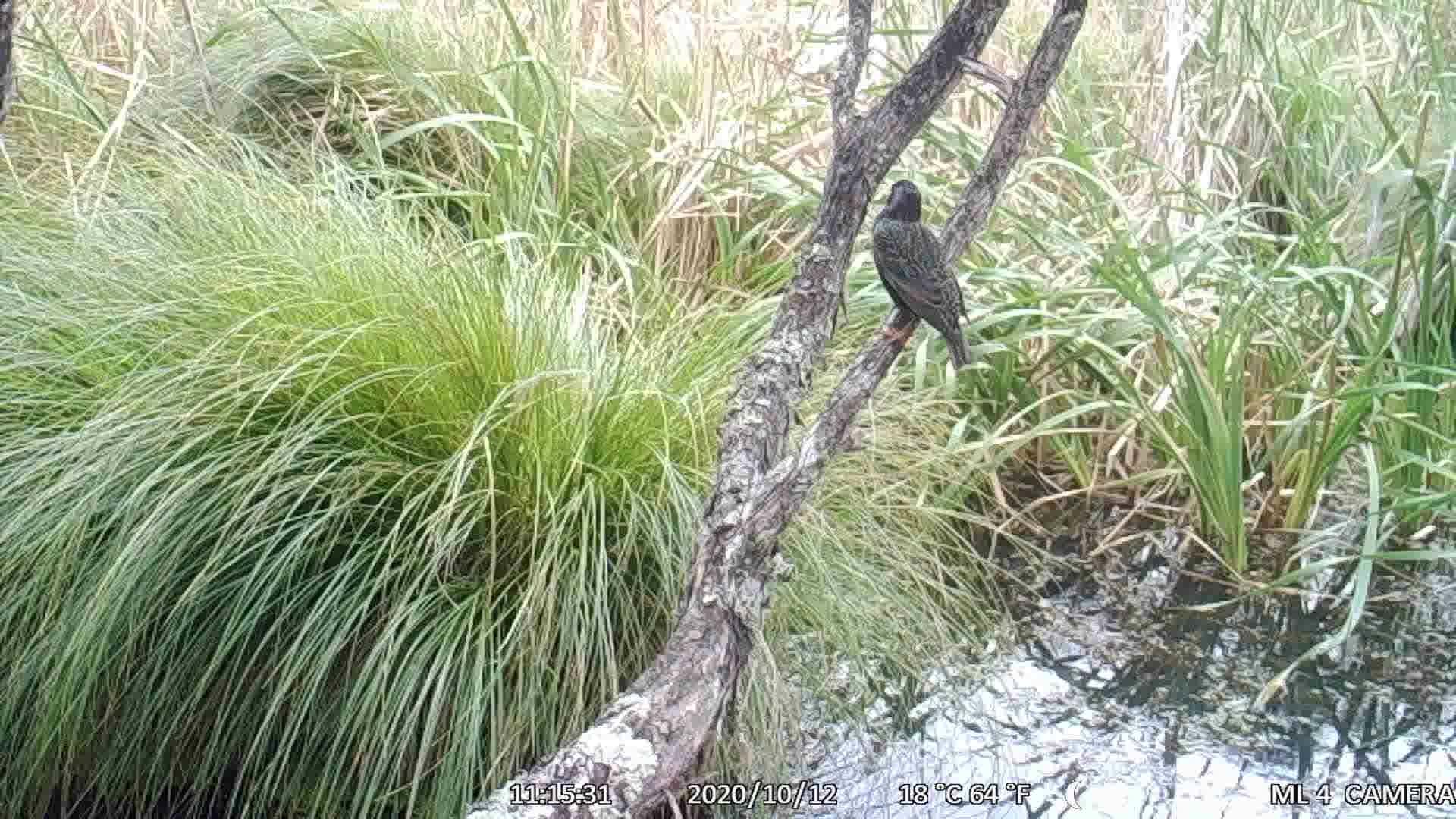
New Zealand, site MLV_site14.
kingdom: Animalia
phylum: Chordata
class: Aves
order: Passeriformes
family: Sturnidae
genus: Sturnus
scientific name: Sturnus vulgaris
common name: european starling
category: starling